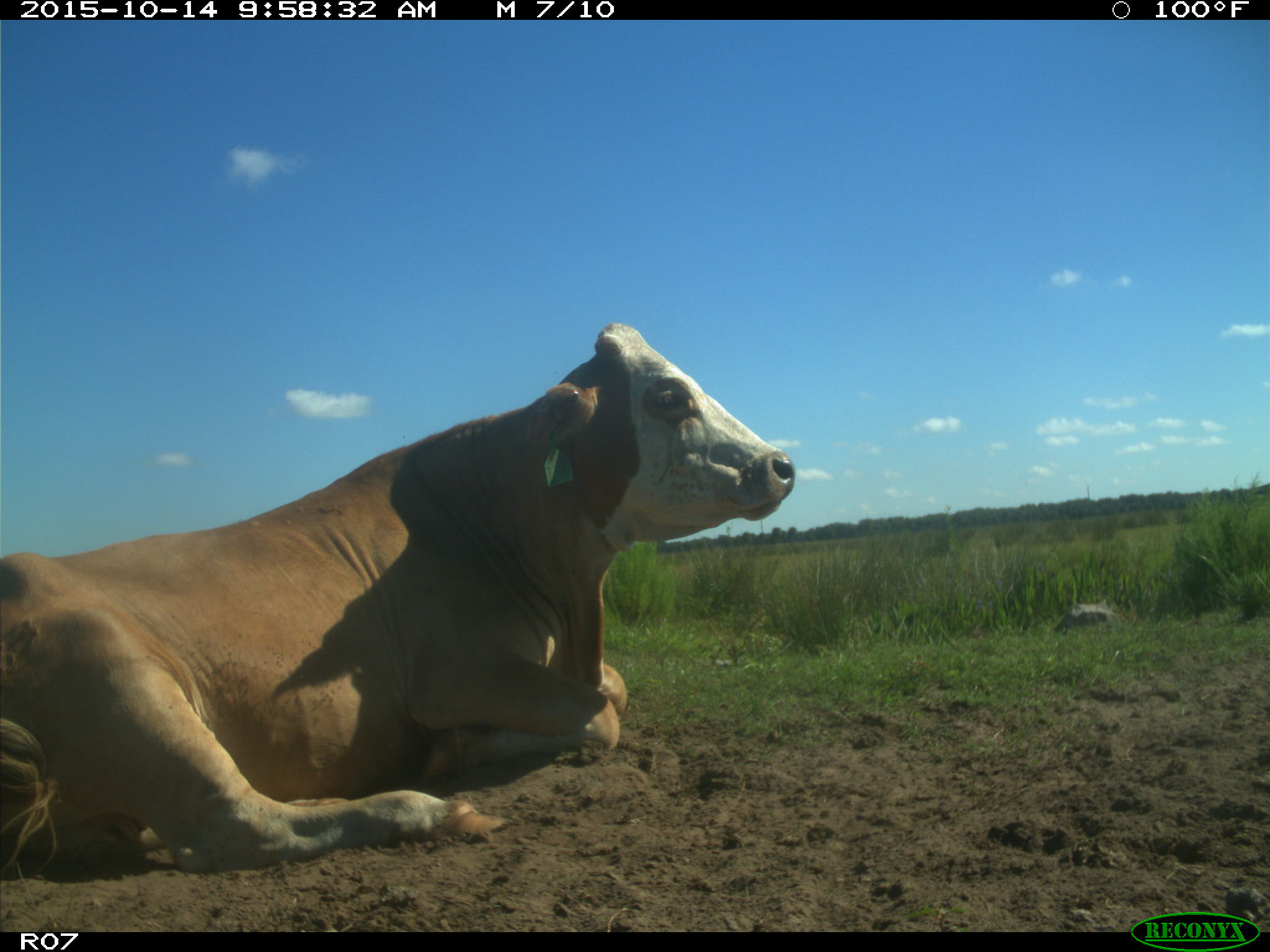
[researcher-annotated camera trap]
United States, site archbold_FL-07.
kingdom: Animalia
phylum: Chordata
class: Mammalia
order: Artiodactyla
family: Bovidae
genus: Bos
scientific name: Bos taurus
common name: domestic cow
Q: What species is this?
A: Bos taurus (domestic cow).